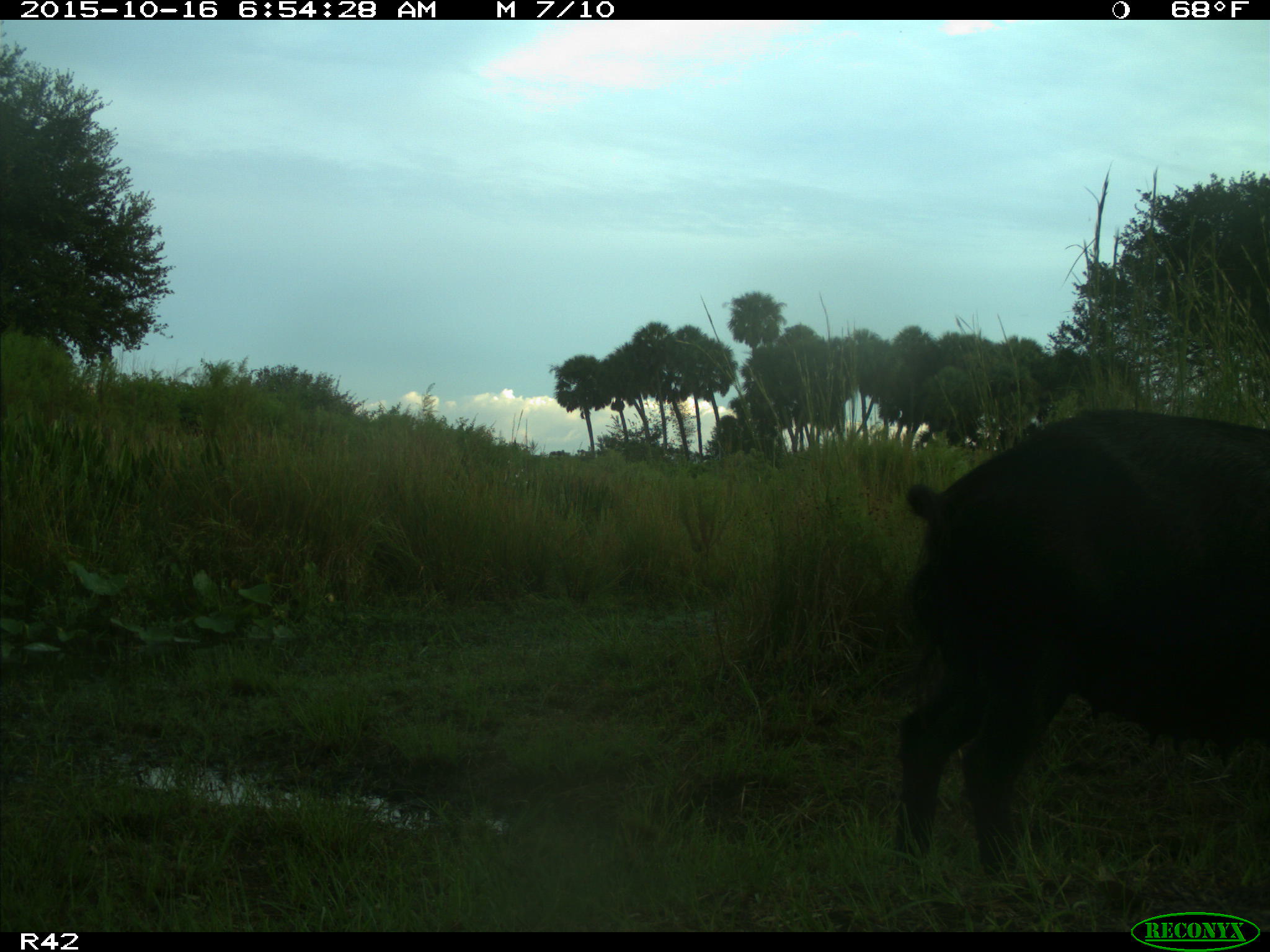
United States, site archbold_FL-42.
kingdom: Animalia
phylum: Chordata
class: Mammalia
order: Artiodactyla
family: Suidae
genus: Sus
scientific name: Sus scrofa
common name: wild boar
Sus scrofa (wild boar).